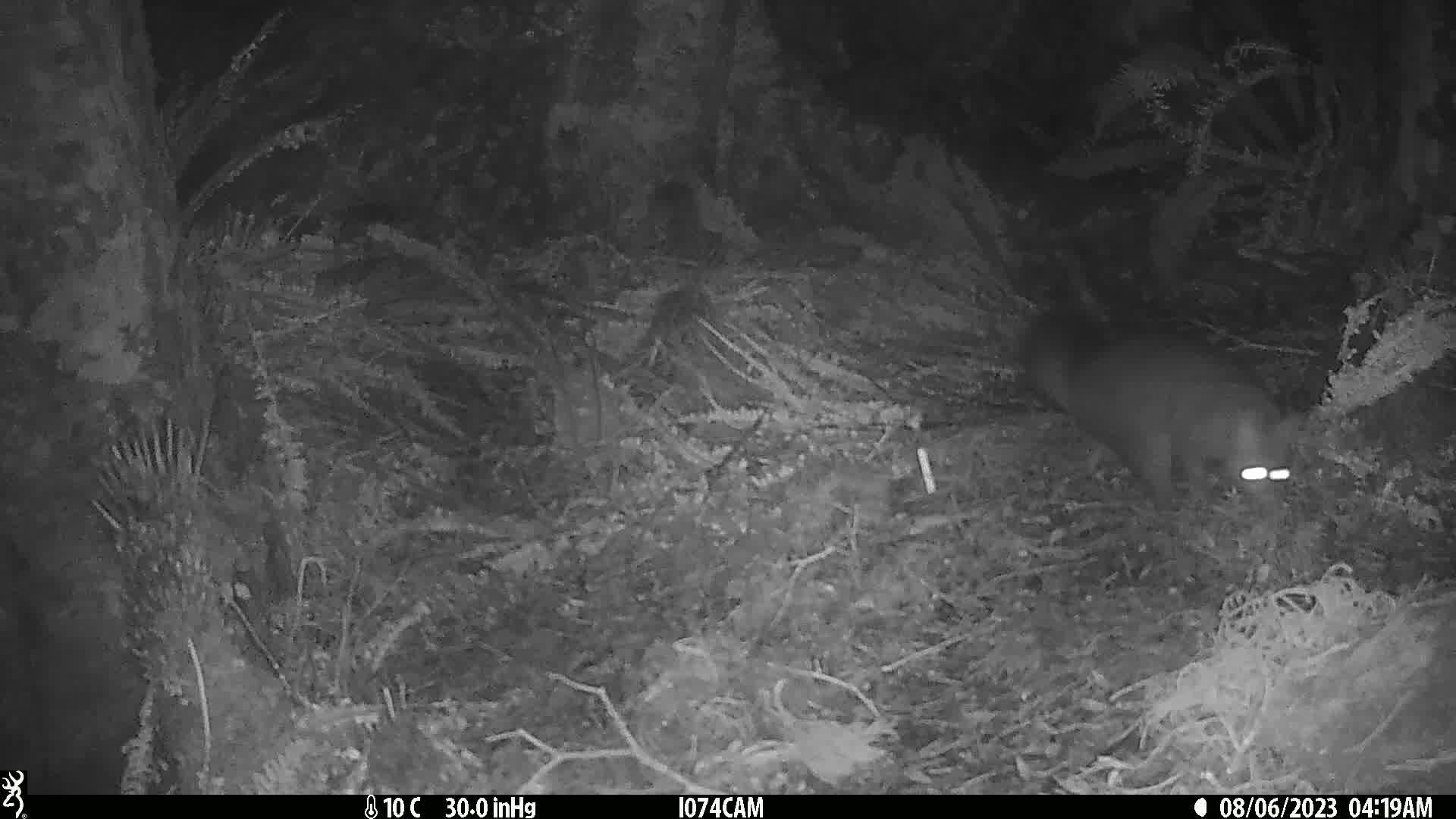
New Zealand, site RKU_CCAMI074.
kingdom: Animalia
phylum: Chordata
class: Mammalia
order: Diprotodontia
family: Phalangeridae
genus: Trichosurus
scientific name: Trichosurus vulpecula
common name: common brushtail possum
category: possum